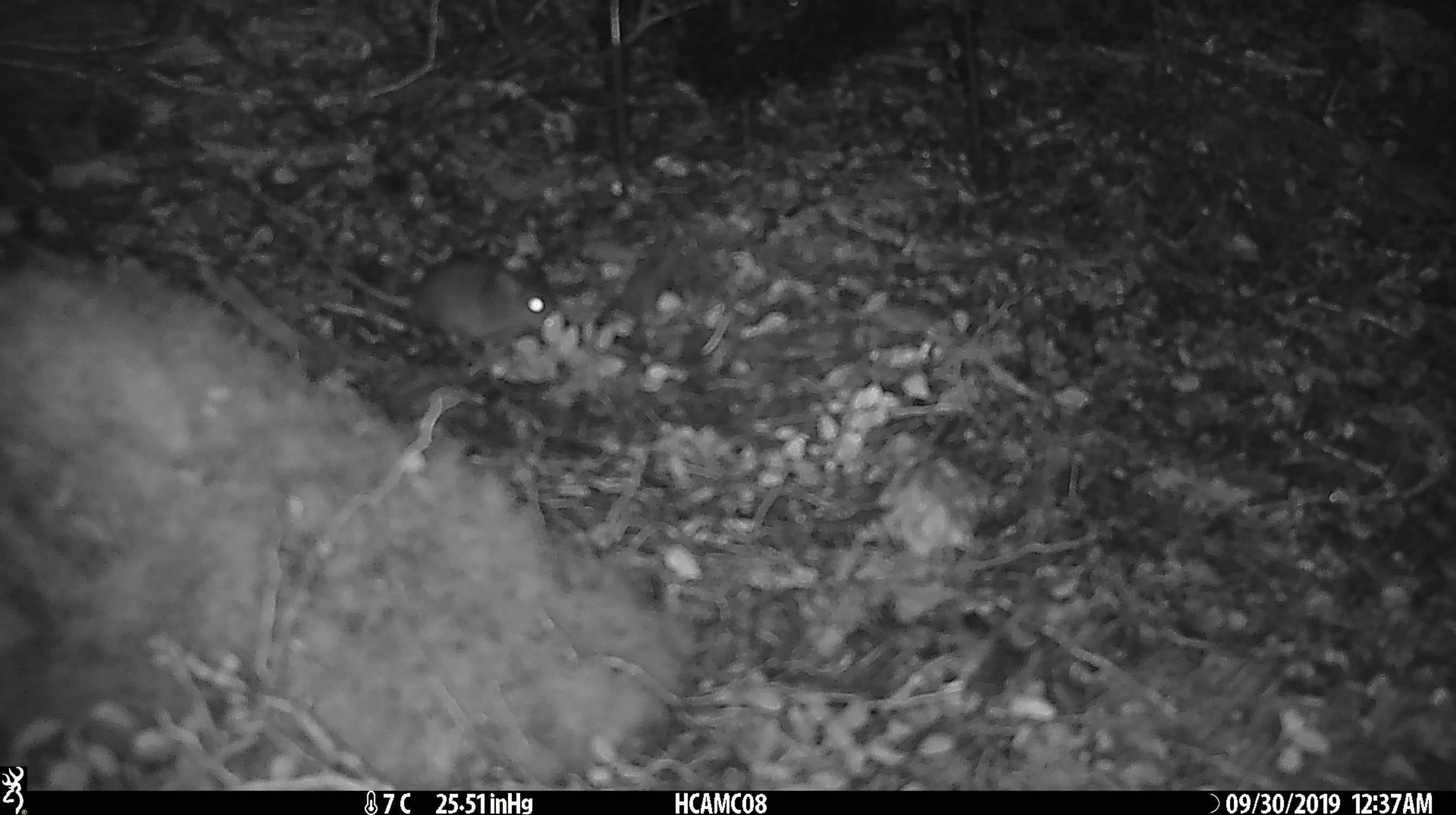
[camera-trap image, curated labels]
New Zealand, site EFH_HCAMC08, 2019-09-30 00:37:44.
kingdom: Animalia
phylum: Chordata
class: Mammalia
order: Rodentia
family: Muridae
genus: Mus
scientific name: Mus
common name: mouse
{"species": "mouse (Mus)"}